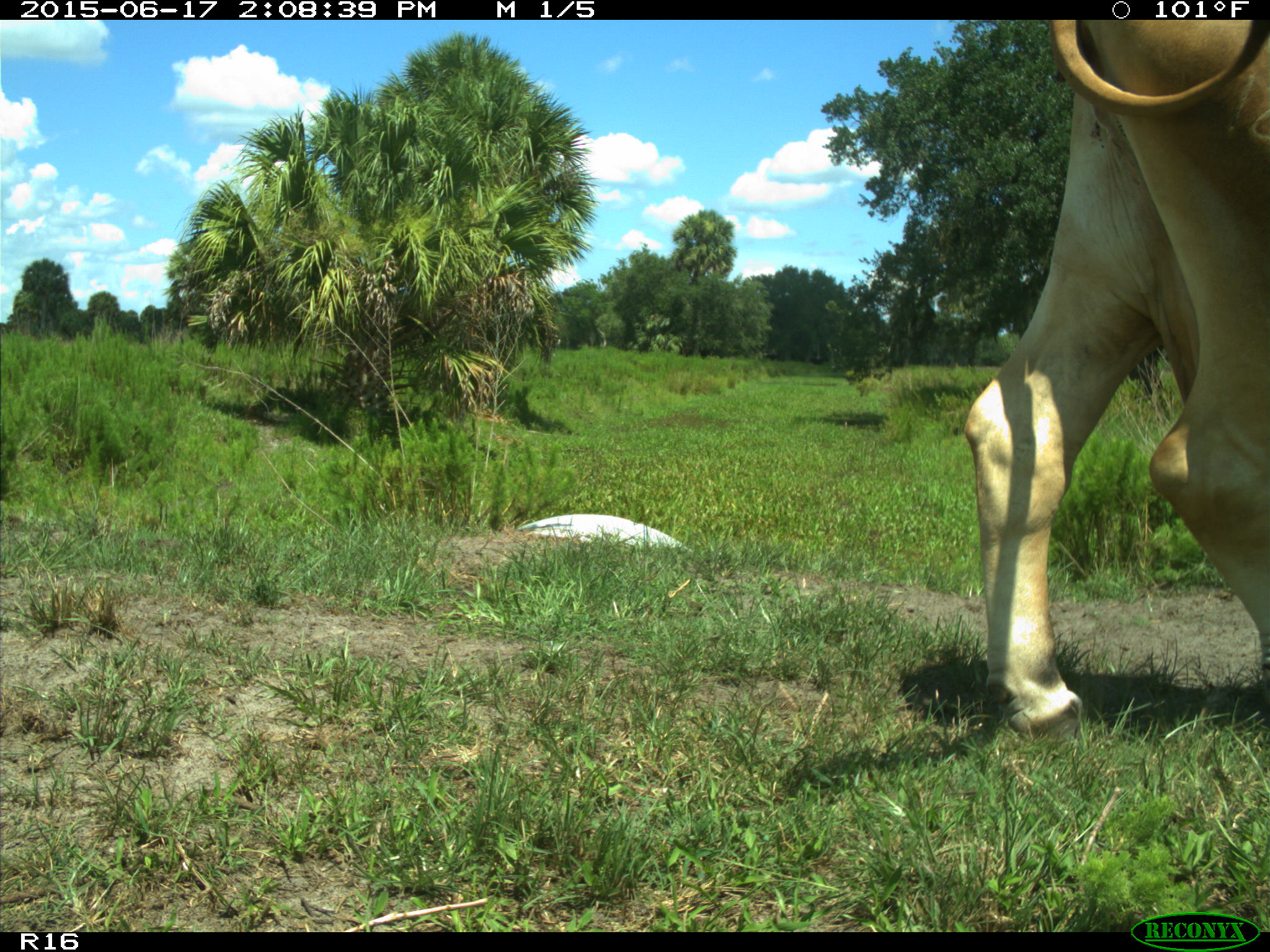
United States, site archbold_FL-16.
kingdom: Animalia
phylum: Chordata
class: Mammalia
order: Artiodactyla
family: Bovidae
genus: Bos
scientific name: Bos taurus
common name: domestic cow